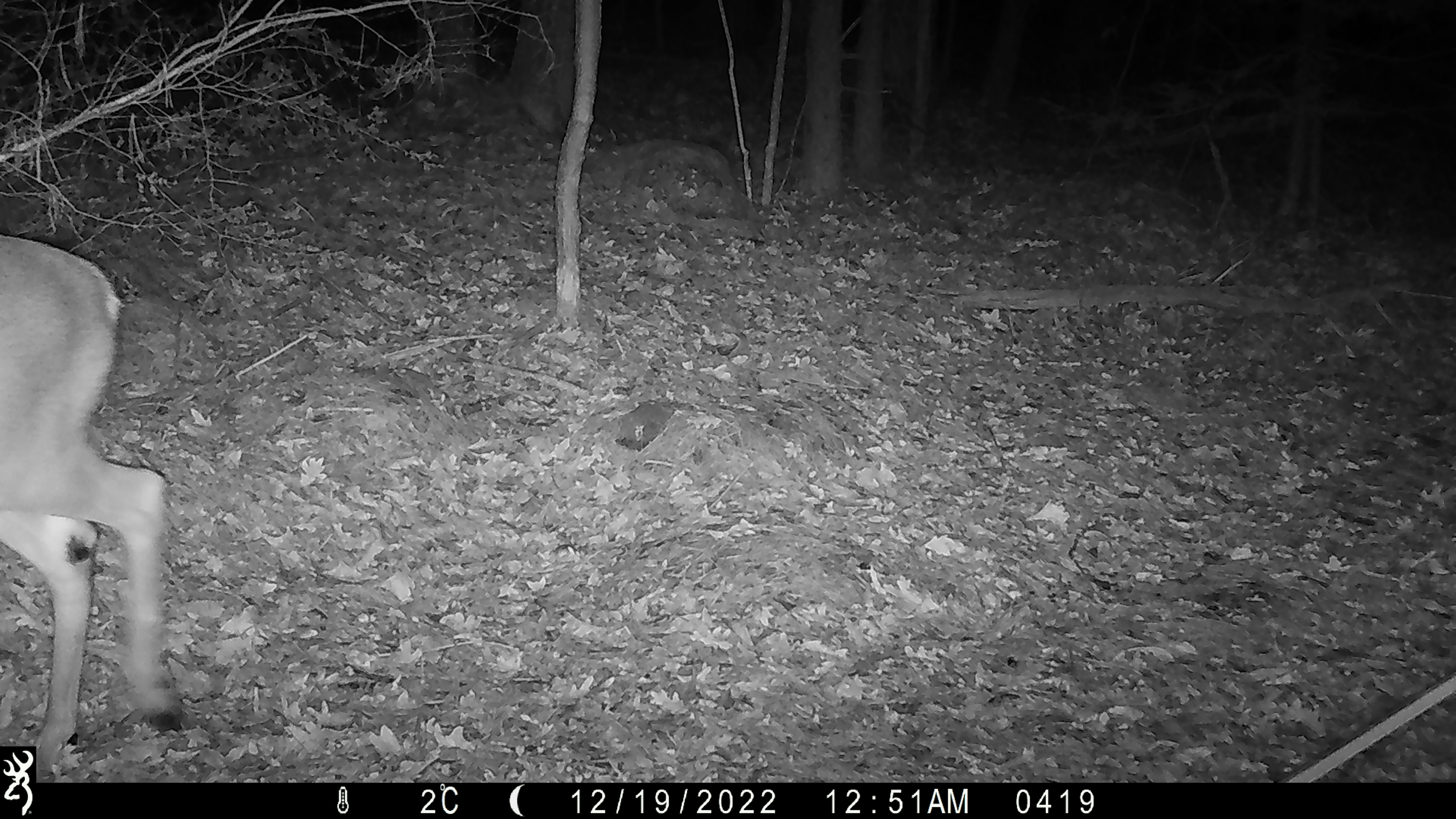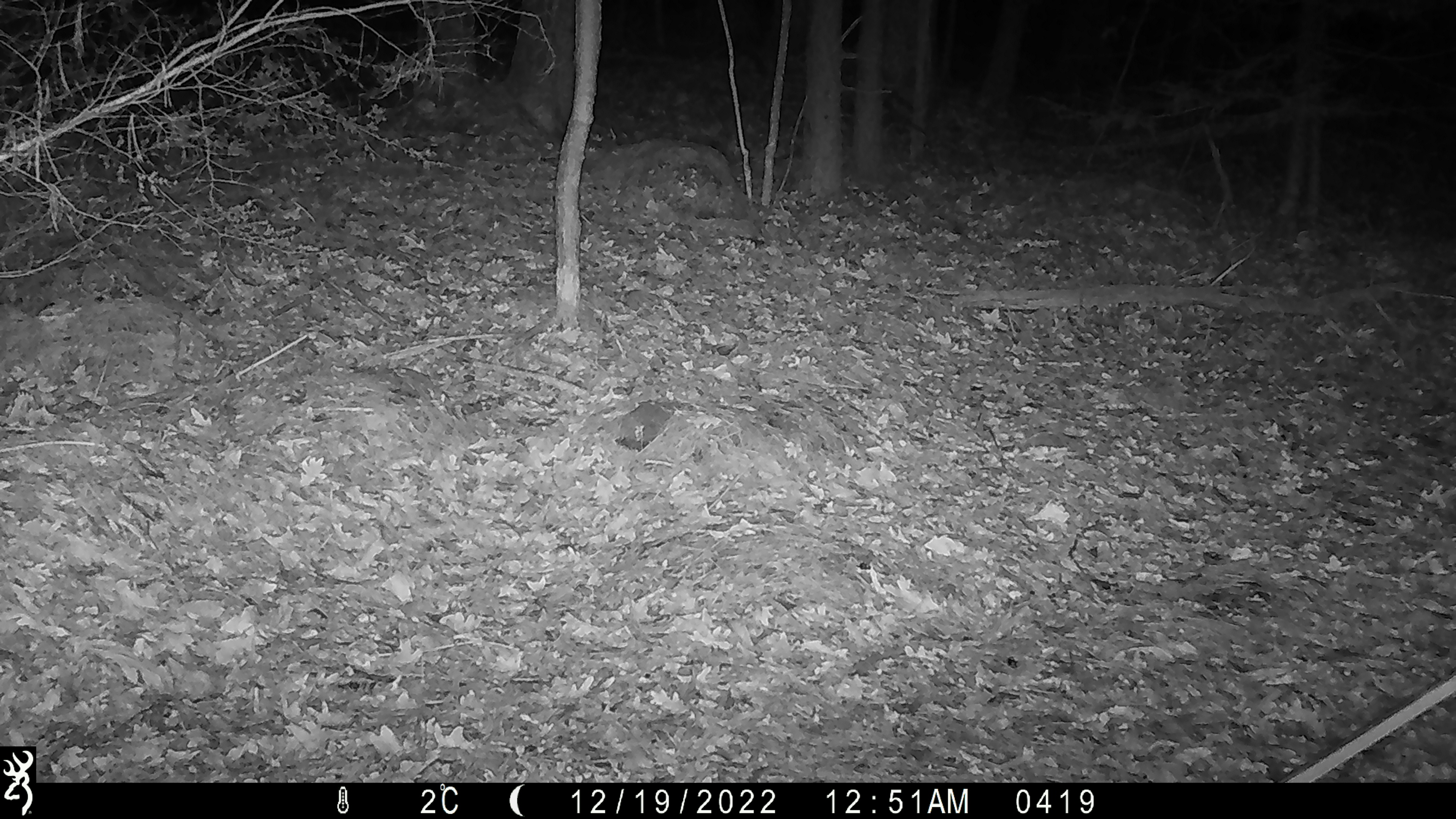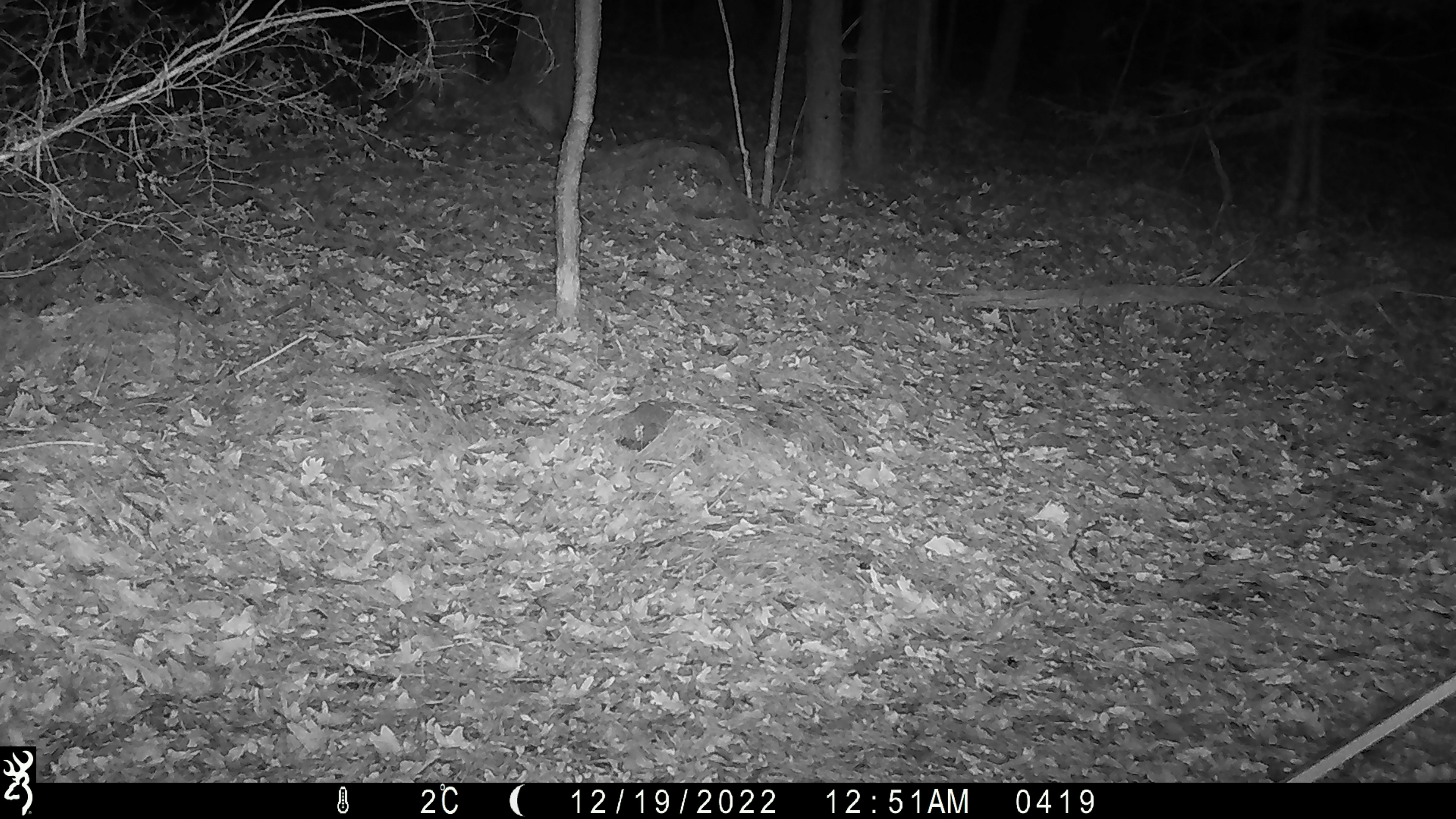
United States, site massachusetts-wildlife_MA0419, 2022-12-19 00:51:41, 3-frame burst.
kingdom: Animalia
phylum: Chordata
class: Mammalia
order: Artiodactyla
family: Cervidae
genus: Odocoileus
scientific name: Odocoileus virginianus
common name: white-tailed deer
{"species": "white-tailed deer (Odocoileus virginianus)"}